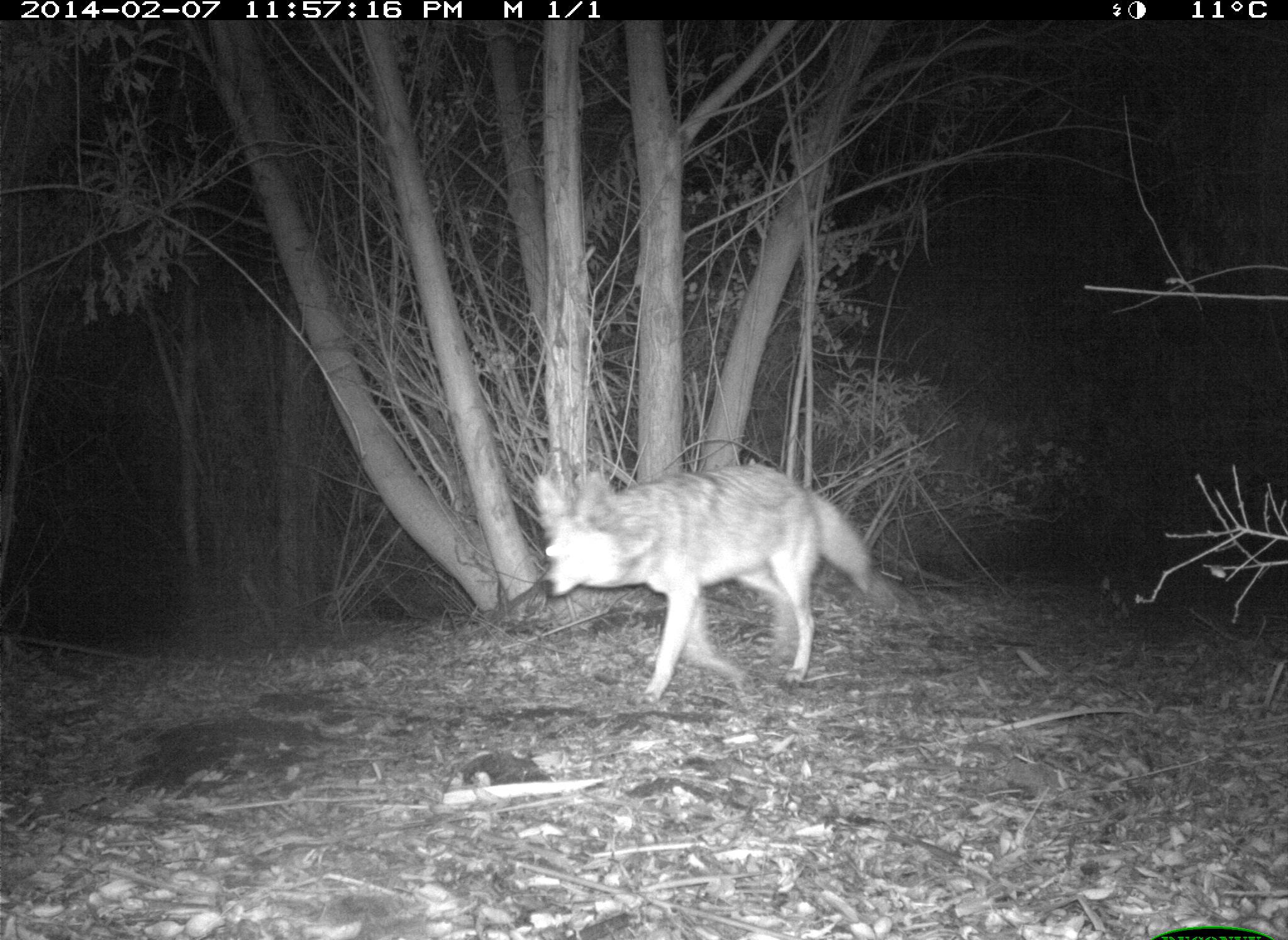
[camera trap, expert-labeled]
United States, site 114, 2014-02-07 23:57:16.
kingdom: Animalia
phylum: Chordata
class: Mammalia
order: Carnivora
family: Canidae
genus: Canis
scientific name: Canis latrans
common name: coyote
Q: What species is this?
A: Coyote (Canis latrans).